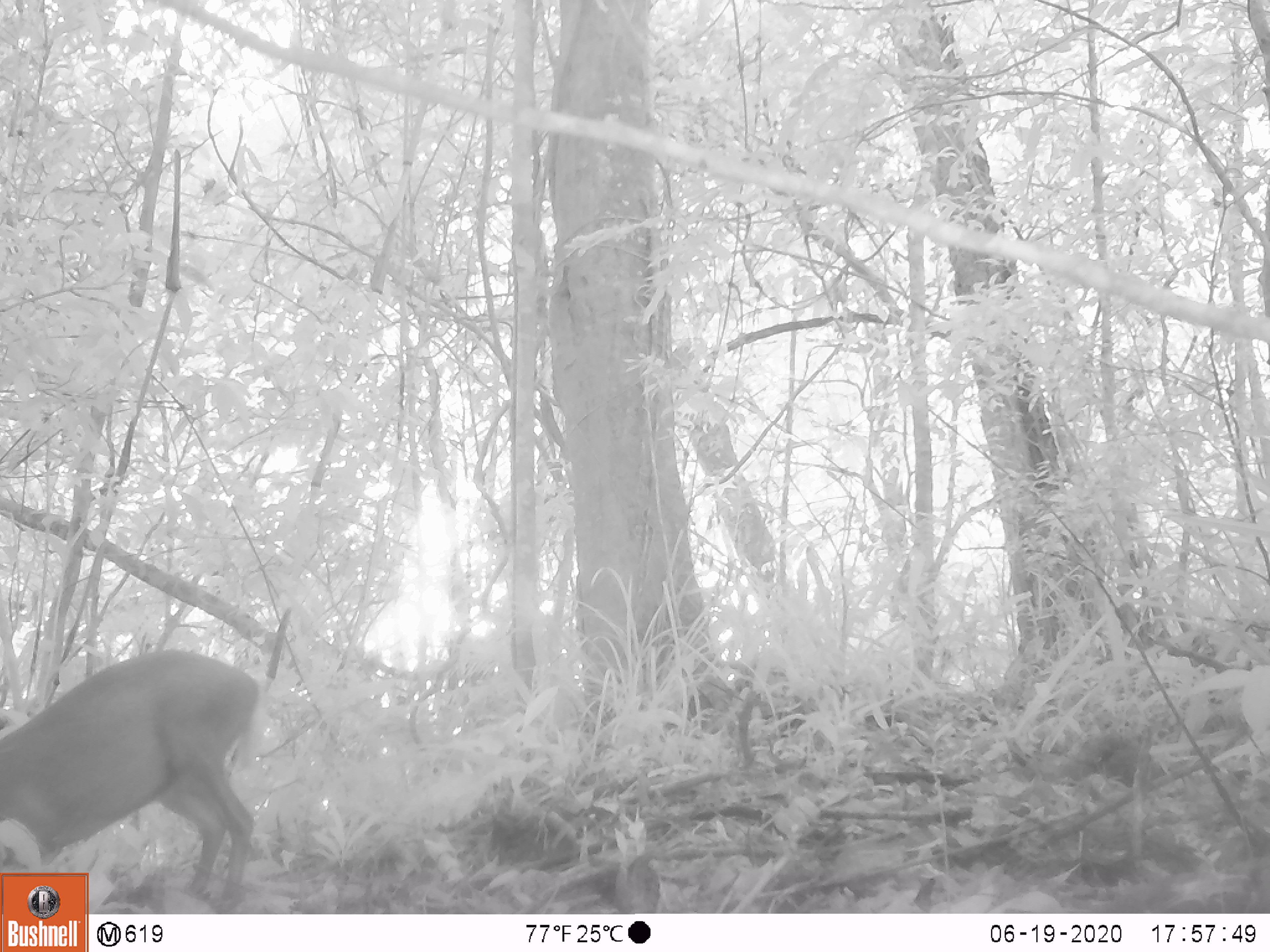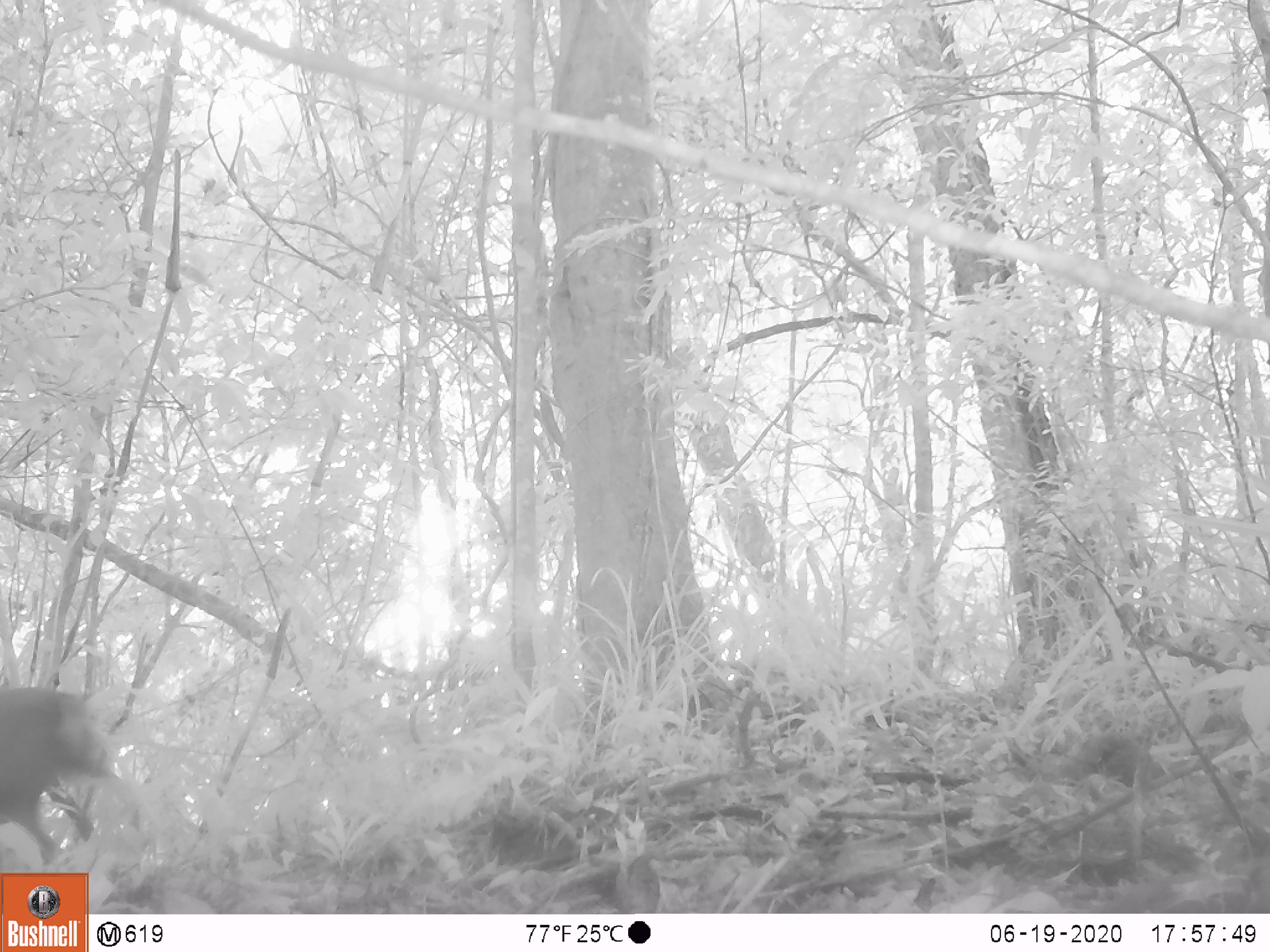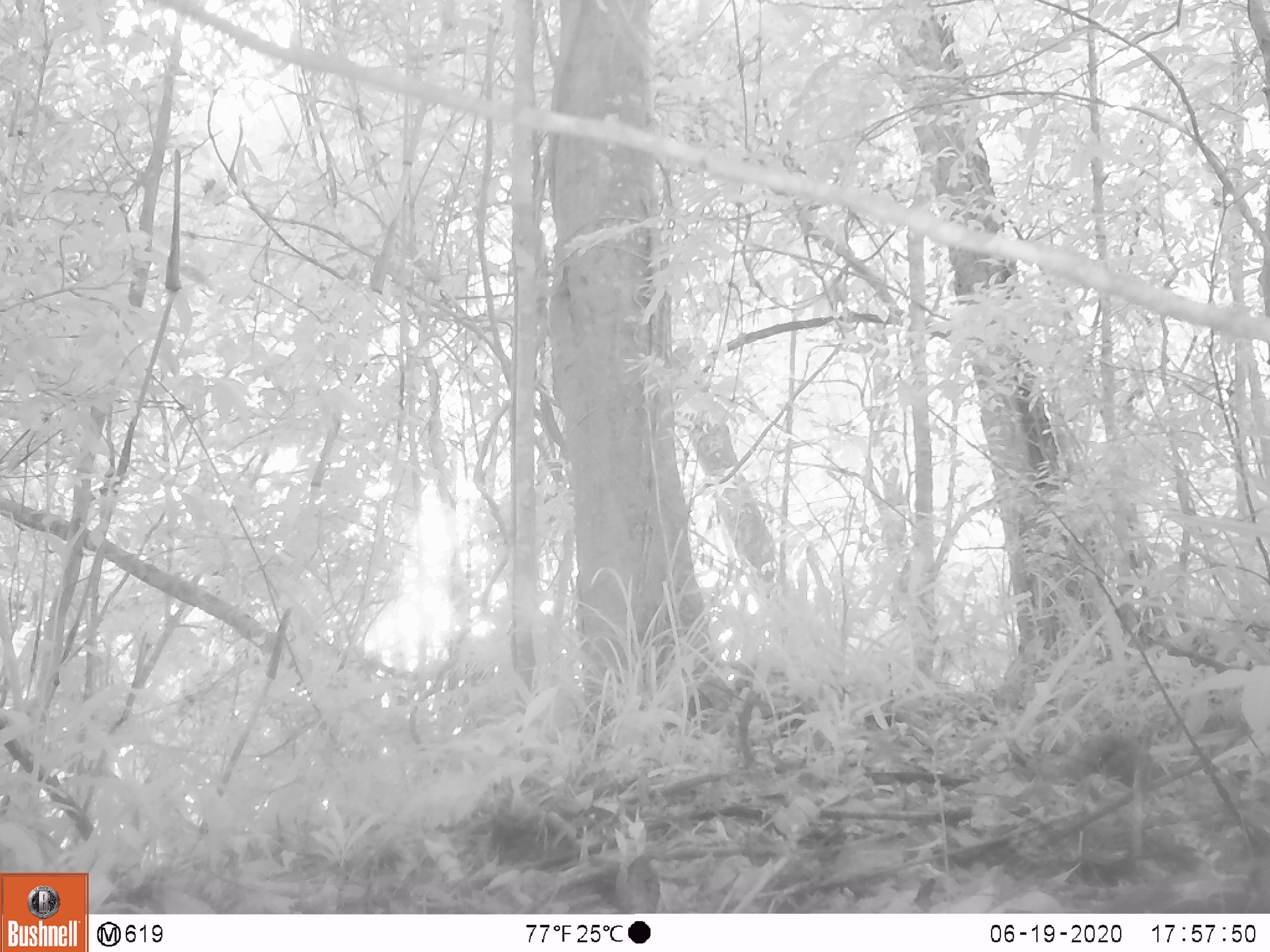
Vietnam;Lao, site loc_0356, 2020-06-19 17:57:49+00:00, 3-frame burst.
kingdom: Animalia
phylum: Chordata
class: Mammalia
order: Artiodactyla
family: Cervidae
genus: Muntiacus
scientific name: Muntiacus rooseveltorum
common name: roosevelt's muntjac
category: roosevelts muntjac group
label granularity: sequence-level